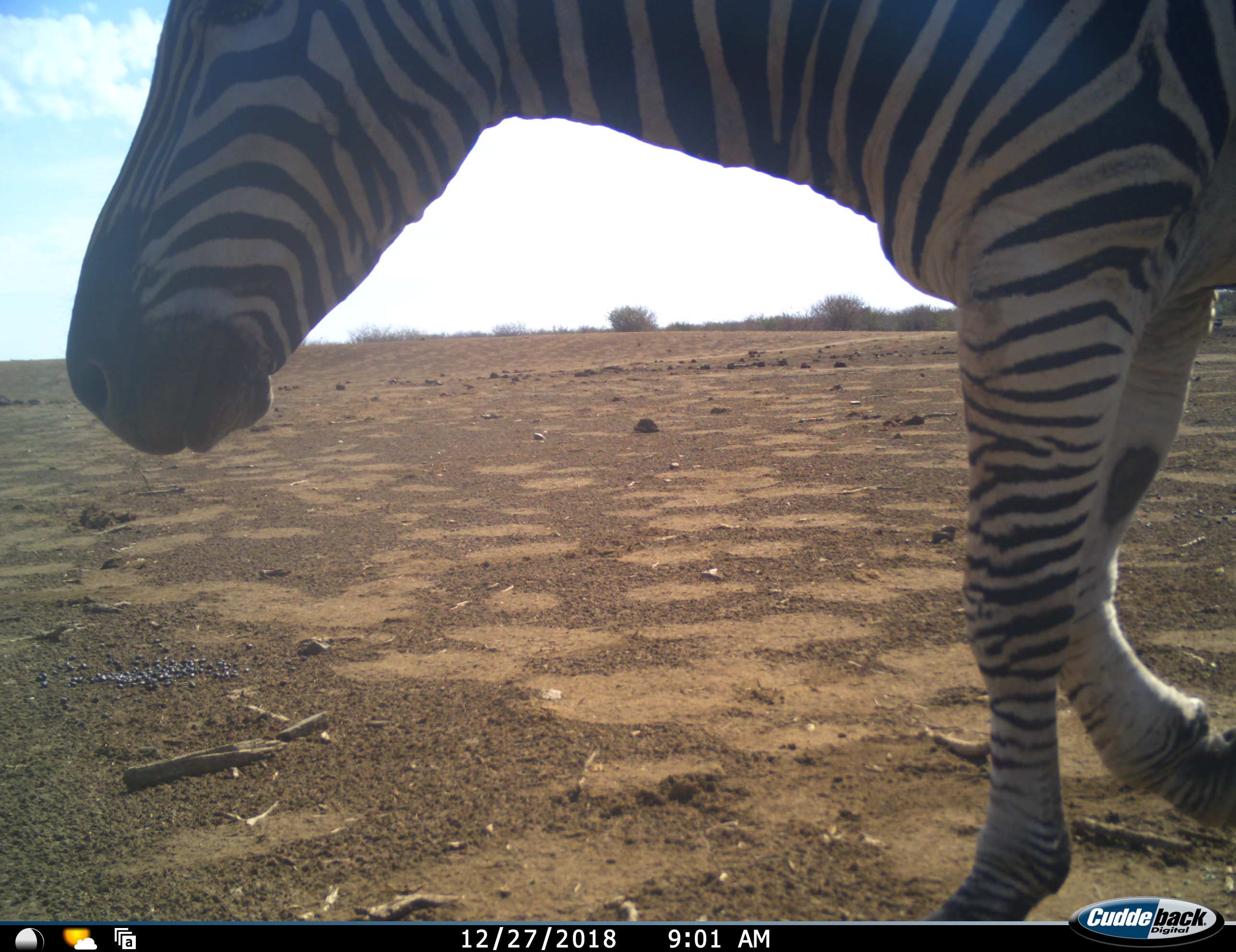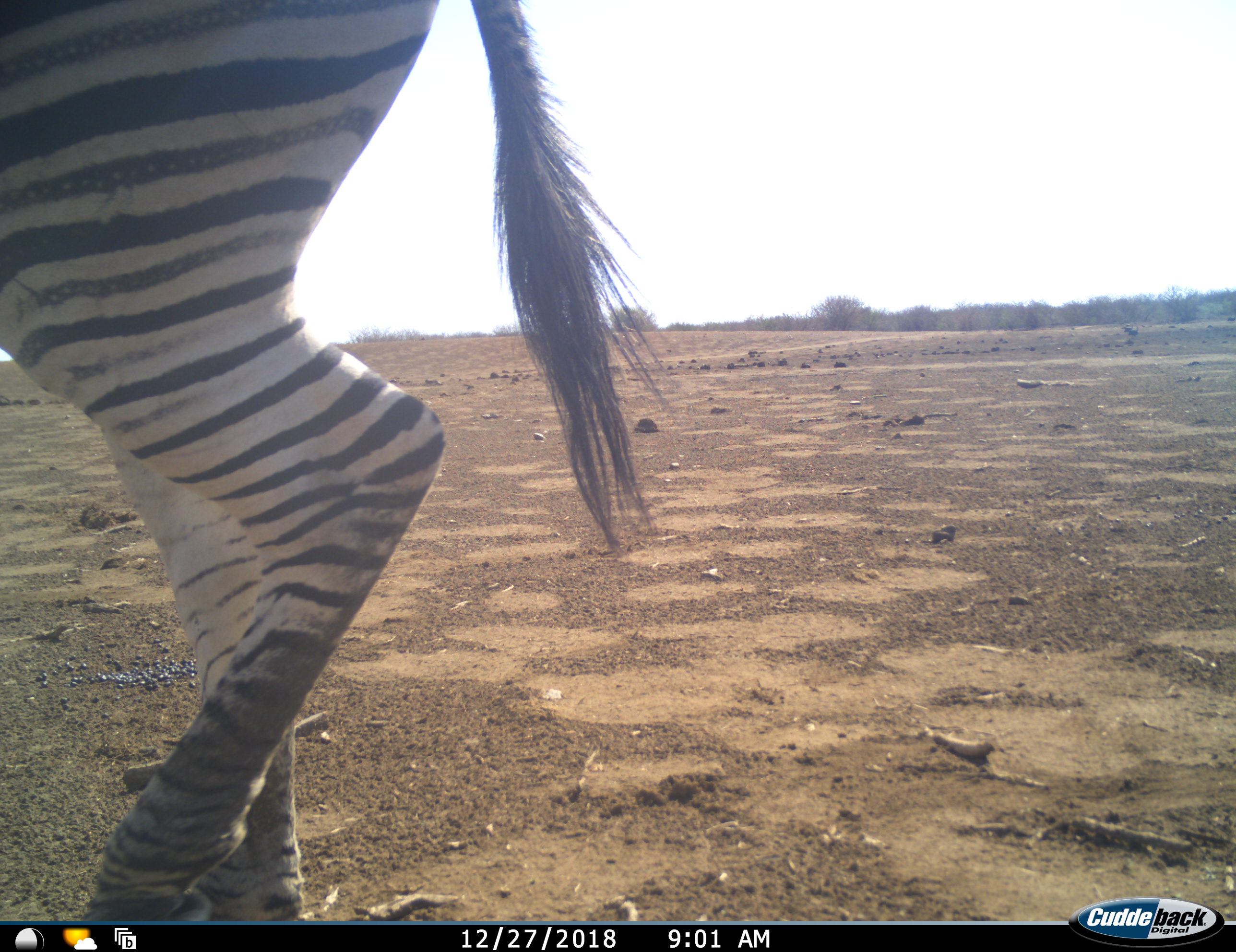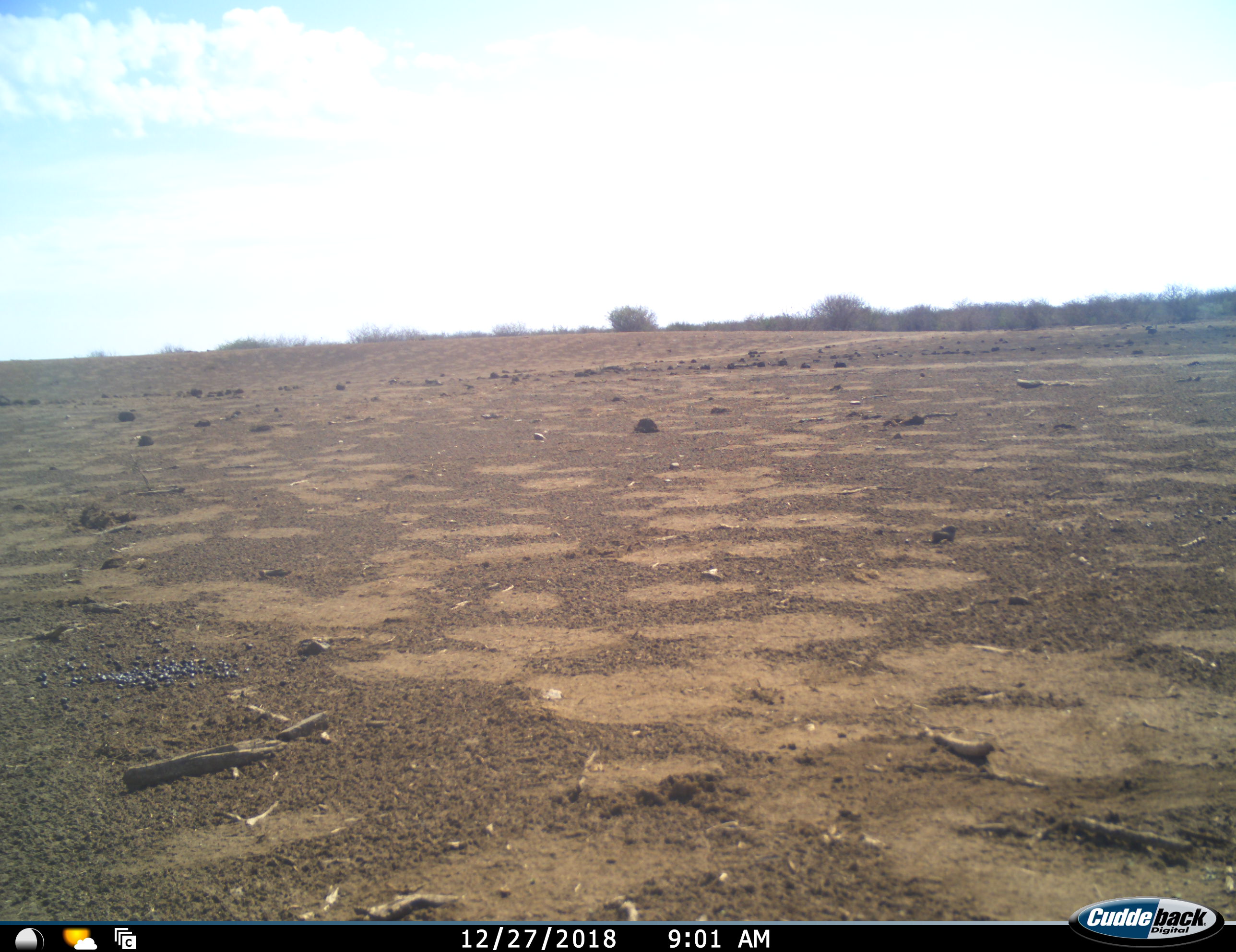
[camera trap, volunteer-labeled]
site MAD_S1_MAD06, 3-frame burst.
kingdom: Animalia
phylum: Chordata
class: Mammalia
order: Perissodactyla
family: Equidae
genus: Equus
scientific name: Equus quagga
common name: plains zebra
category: zebraplains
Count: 1.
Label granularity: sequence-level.